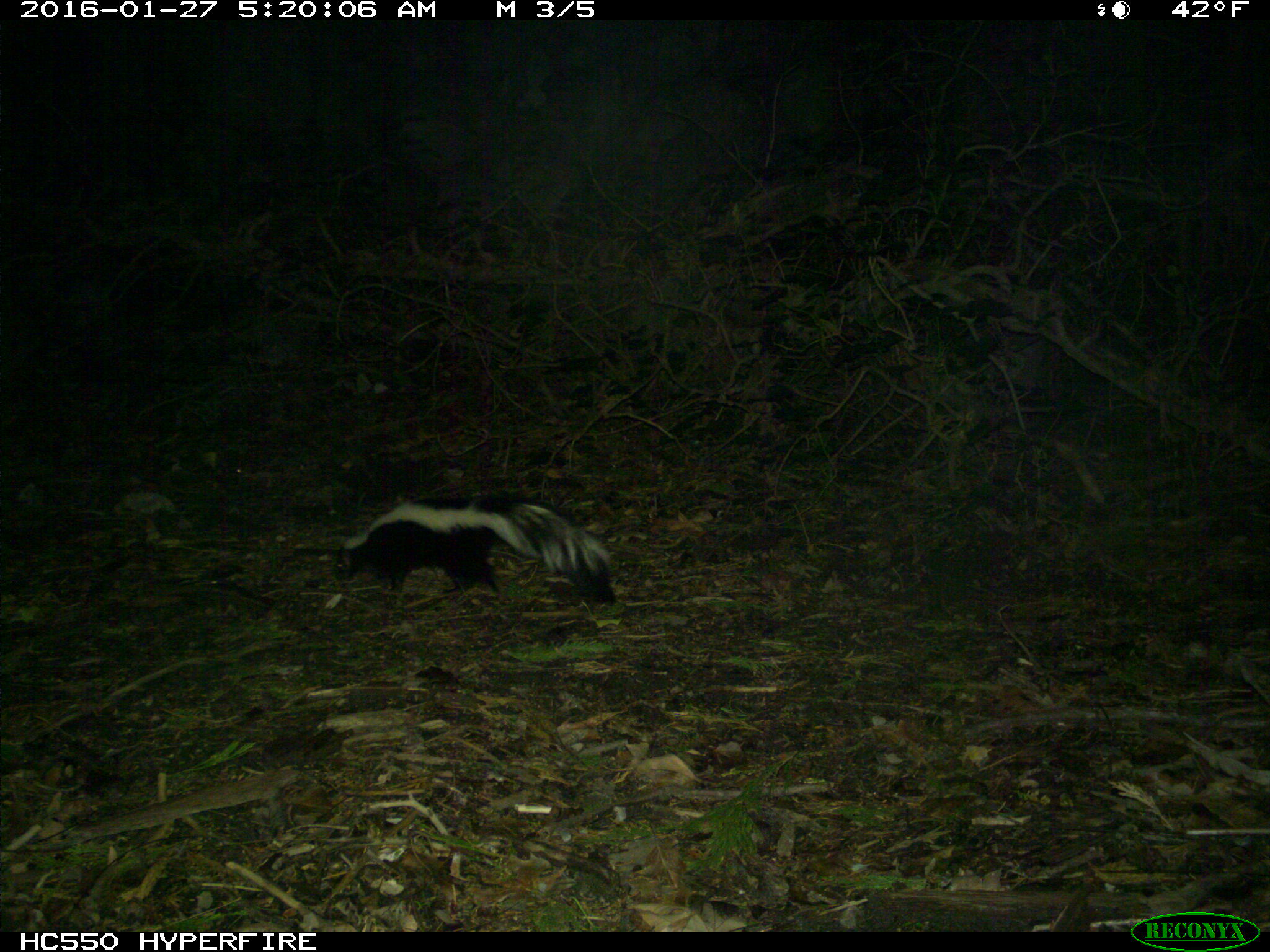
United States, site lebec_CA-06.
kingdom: Animalia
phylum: Chordata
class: Mammalia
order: Carnivora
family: Mephitidae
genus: Mephitis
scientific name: Mephitis mephitis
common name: striped skunk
Mephitis mephitis (striped skunk).